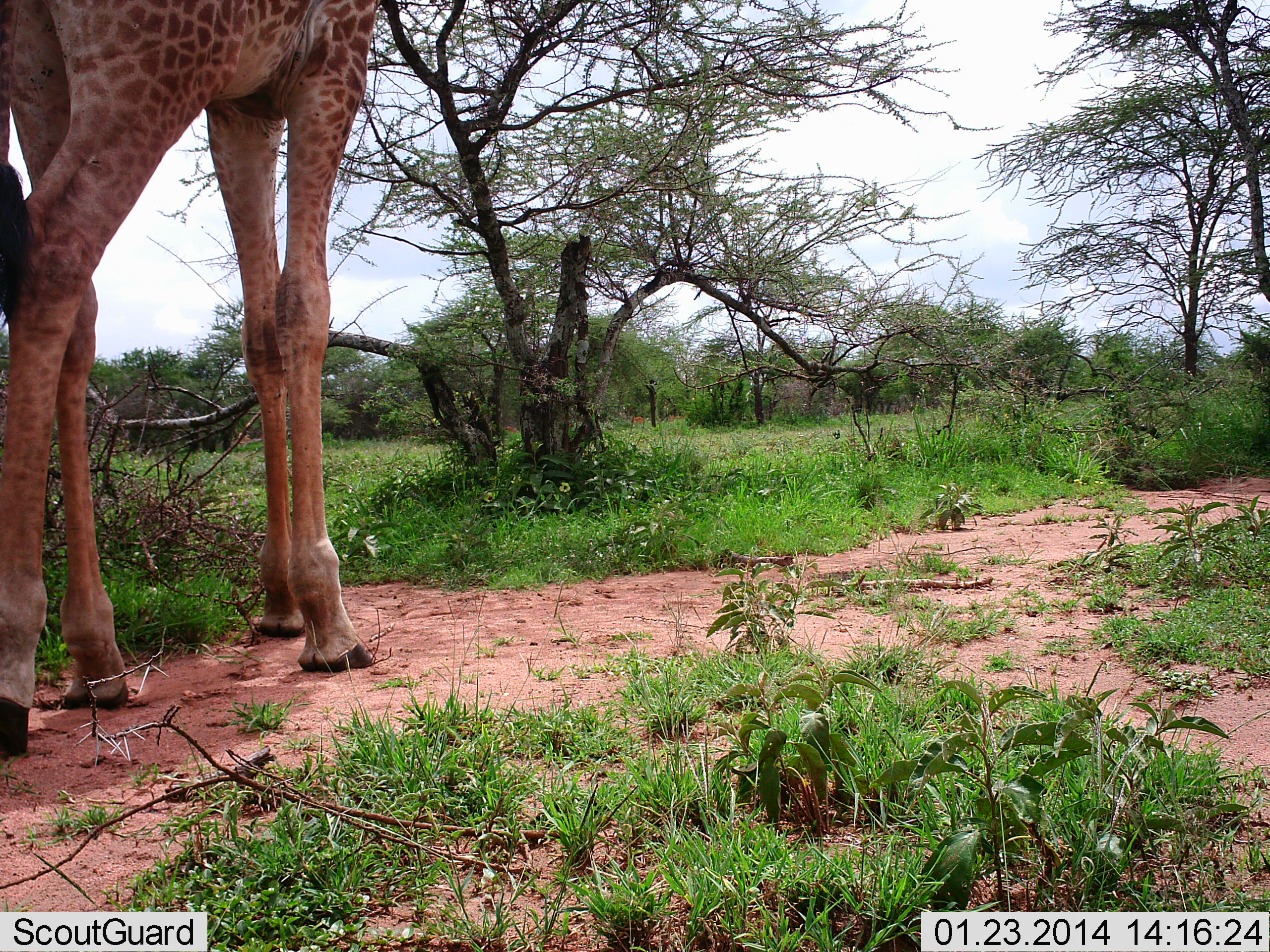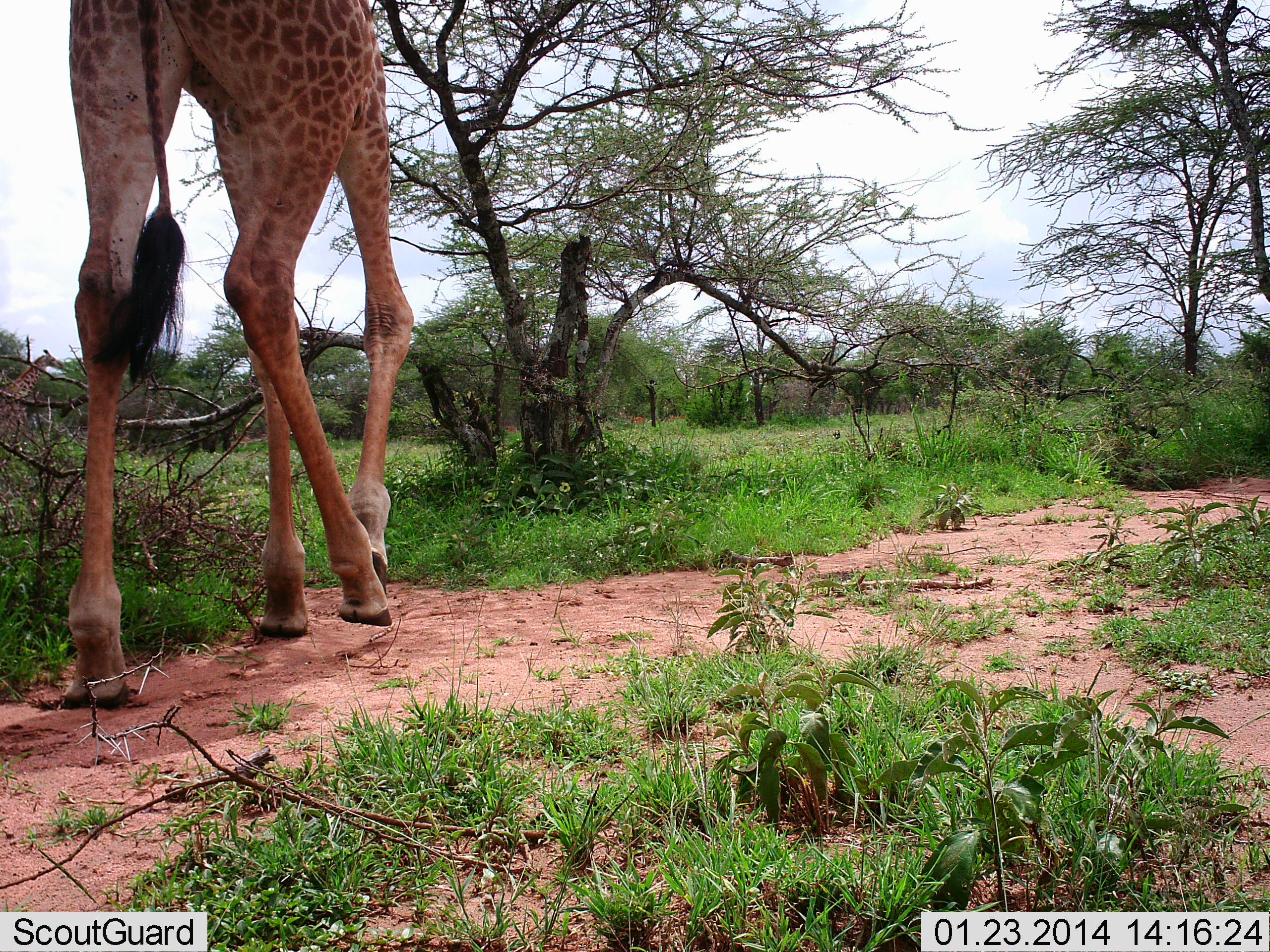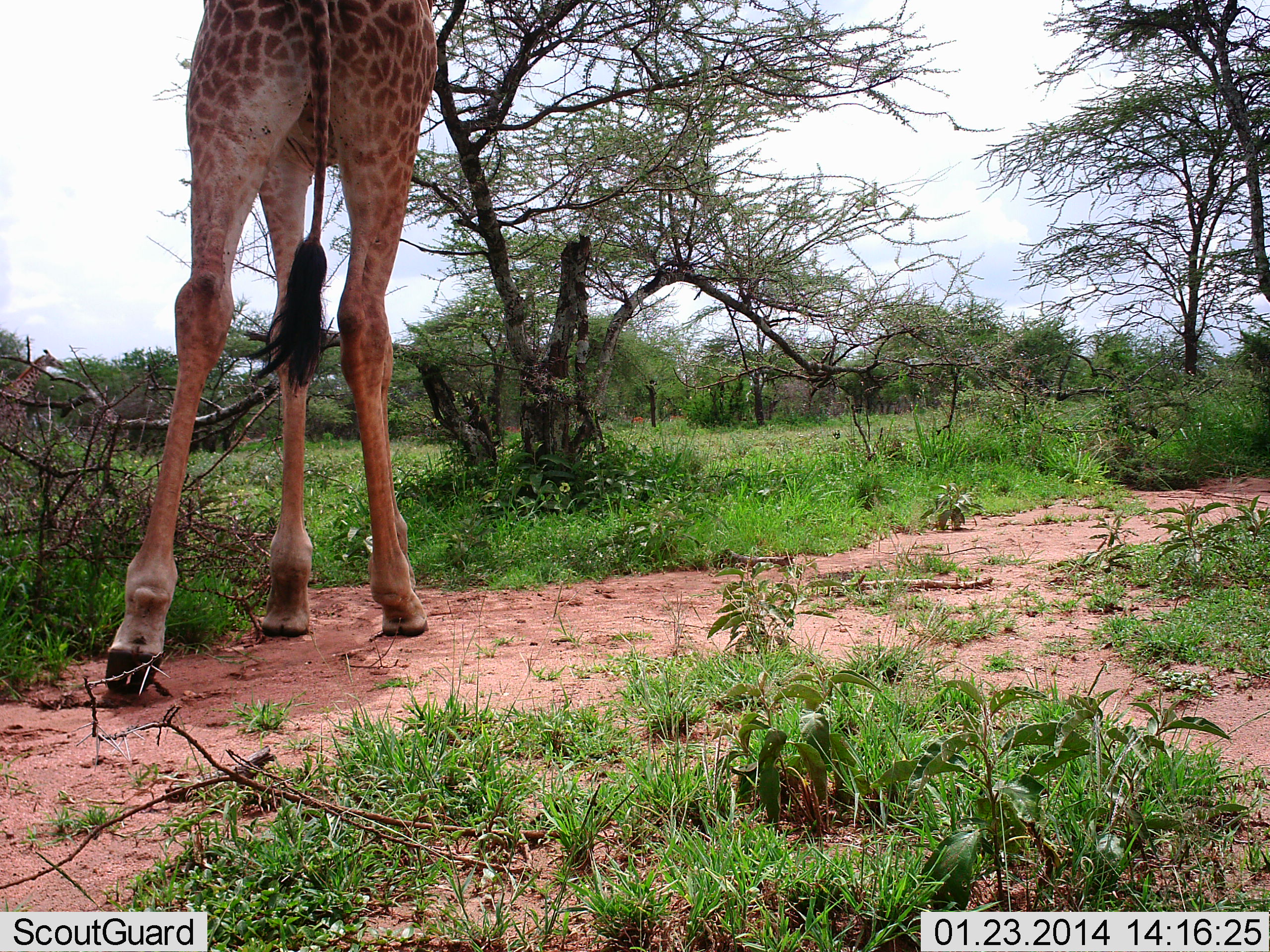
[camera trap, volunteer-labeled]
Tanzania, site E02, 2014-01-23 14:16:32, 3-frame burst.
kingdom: Animalia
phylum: Chordata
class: Mammalia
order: Artiodactyla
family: Giraffidae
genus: Giraffa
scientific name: Giraffa camelopardalis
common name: giraffe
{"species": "giraffe (Giraffa camelopardalis)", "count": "1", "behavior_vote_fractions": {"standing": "0%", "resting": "0%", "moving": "100%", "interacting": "0%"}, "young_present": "0%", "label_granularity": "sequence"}